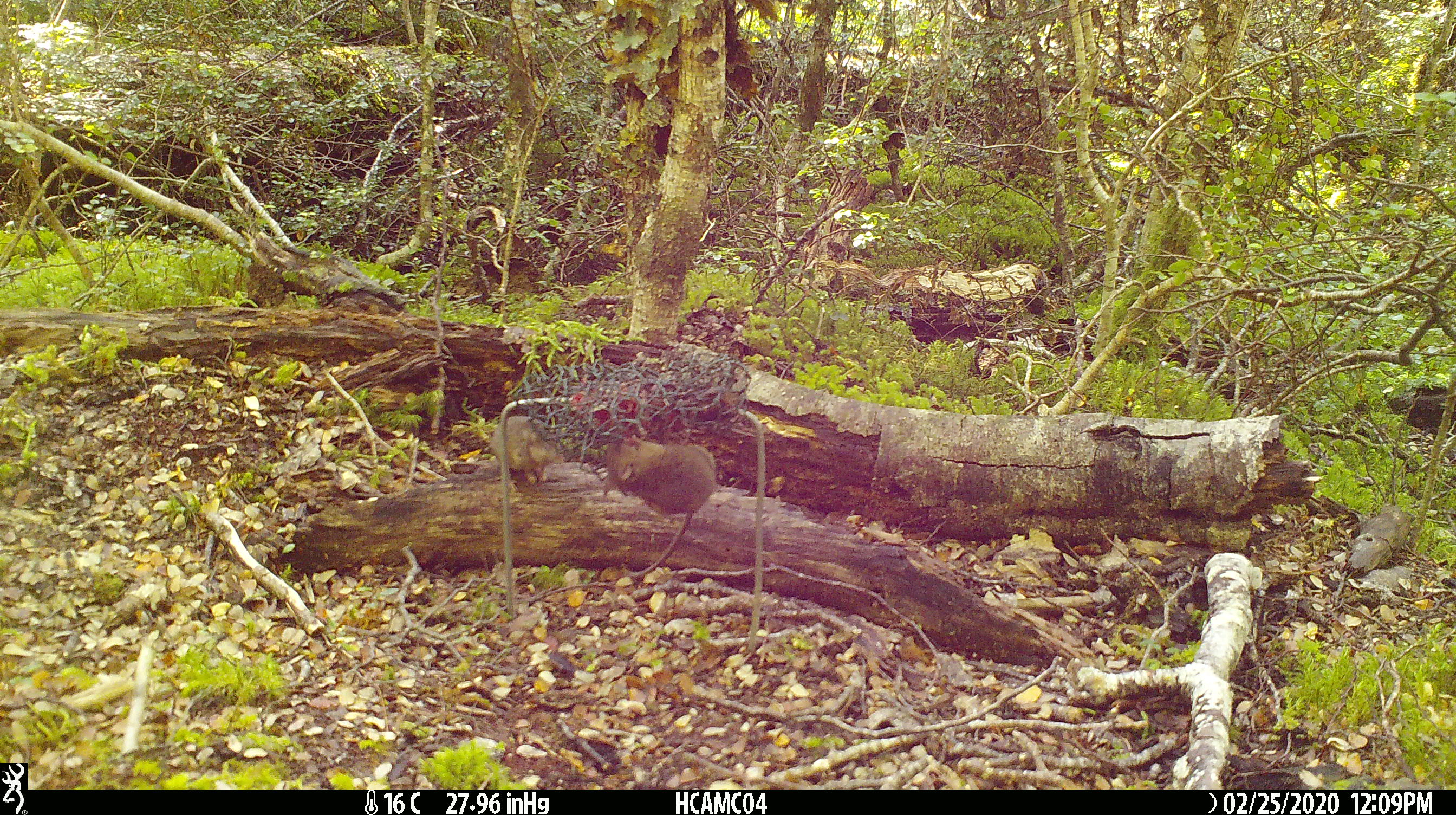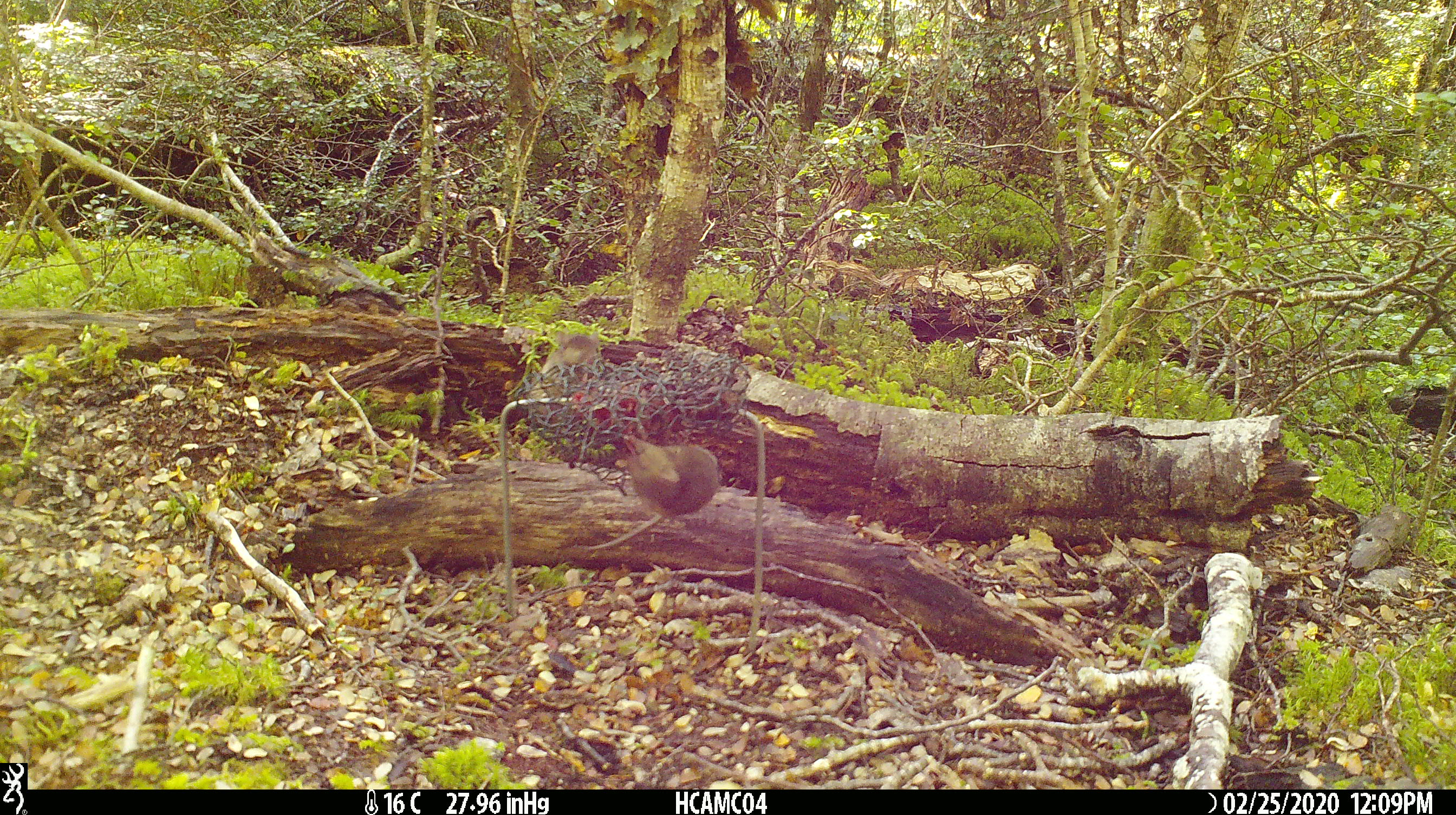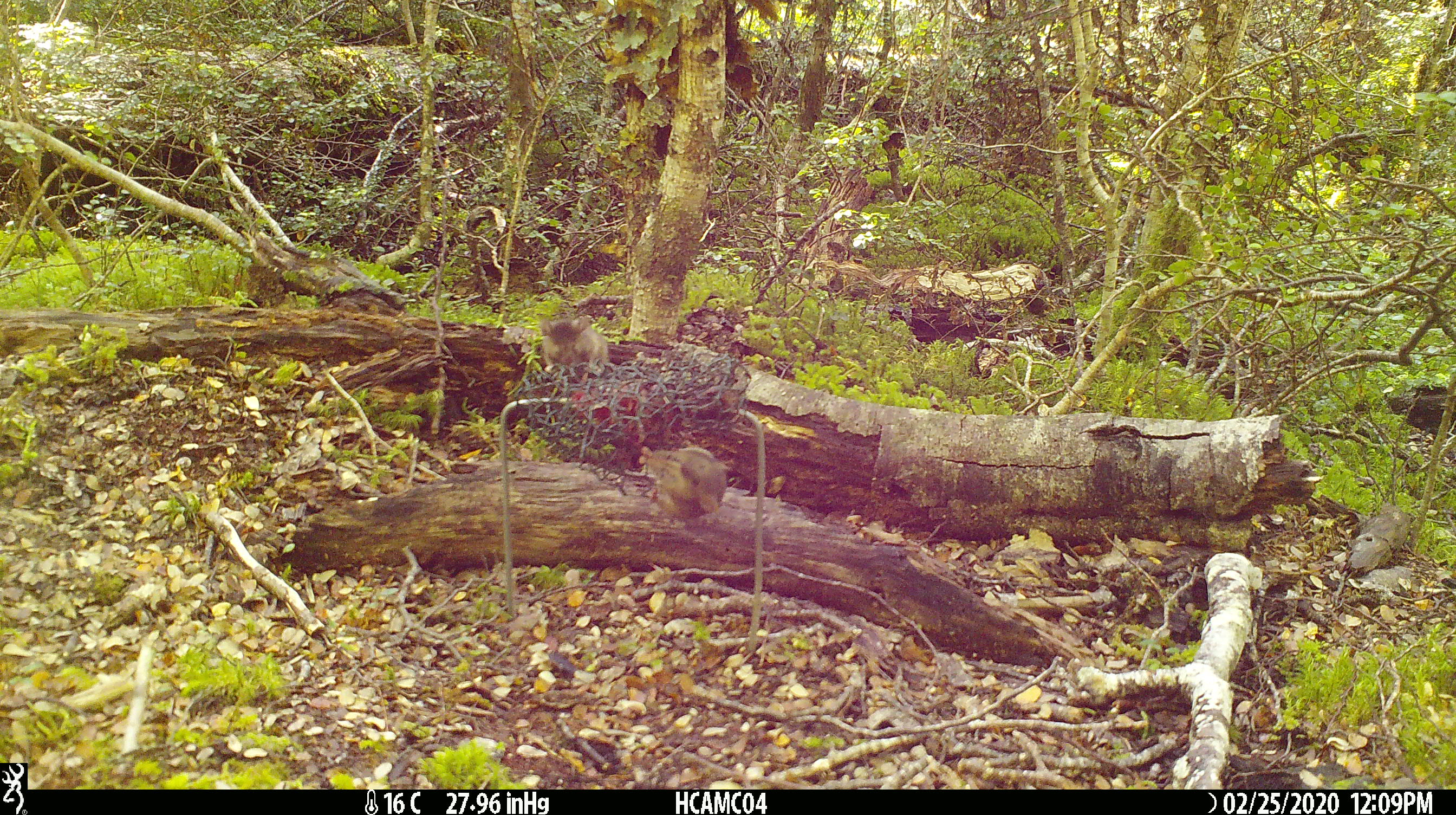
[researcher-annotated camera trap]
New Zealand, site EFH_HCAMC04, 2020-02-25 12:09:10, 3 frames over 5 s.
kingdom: Animalia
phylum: Chordata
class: Mammalia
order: Rodentia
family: Muridae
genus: Mus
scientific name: Mus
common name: mouse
Mouse (Mus).